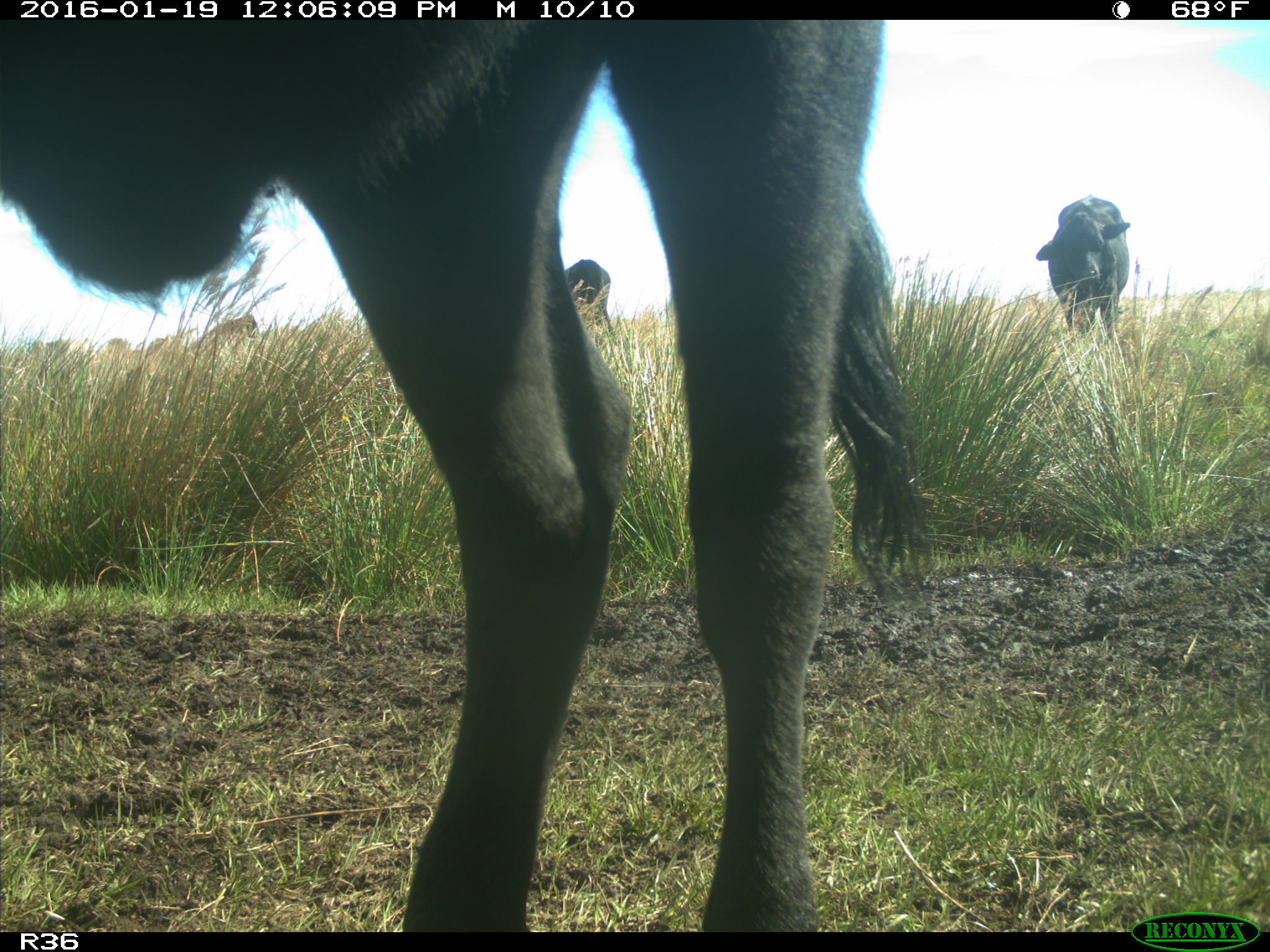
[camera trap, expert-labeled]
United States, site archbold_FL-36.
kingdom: Animalia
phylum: Chordata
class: Mammalia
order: Artiodactyla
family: Bovidae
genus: Bos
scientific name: Bos taurus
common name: domestic cow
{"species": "Bos taurus (domestic cow)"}